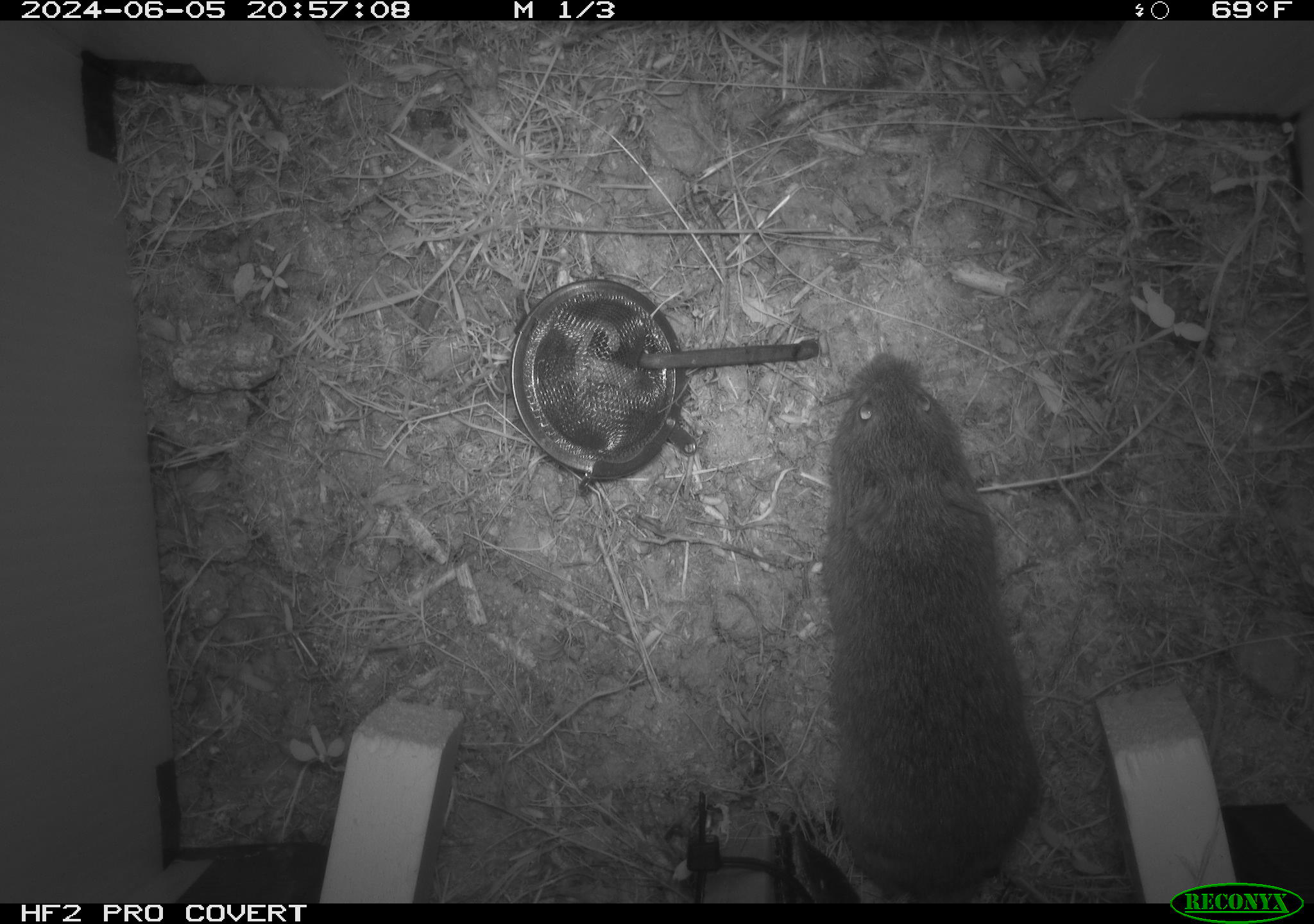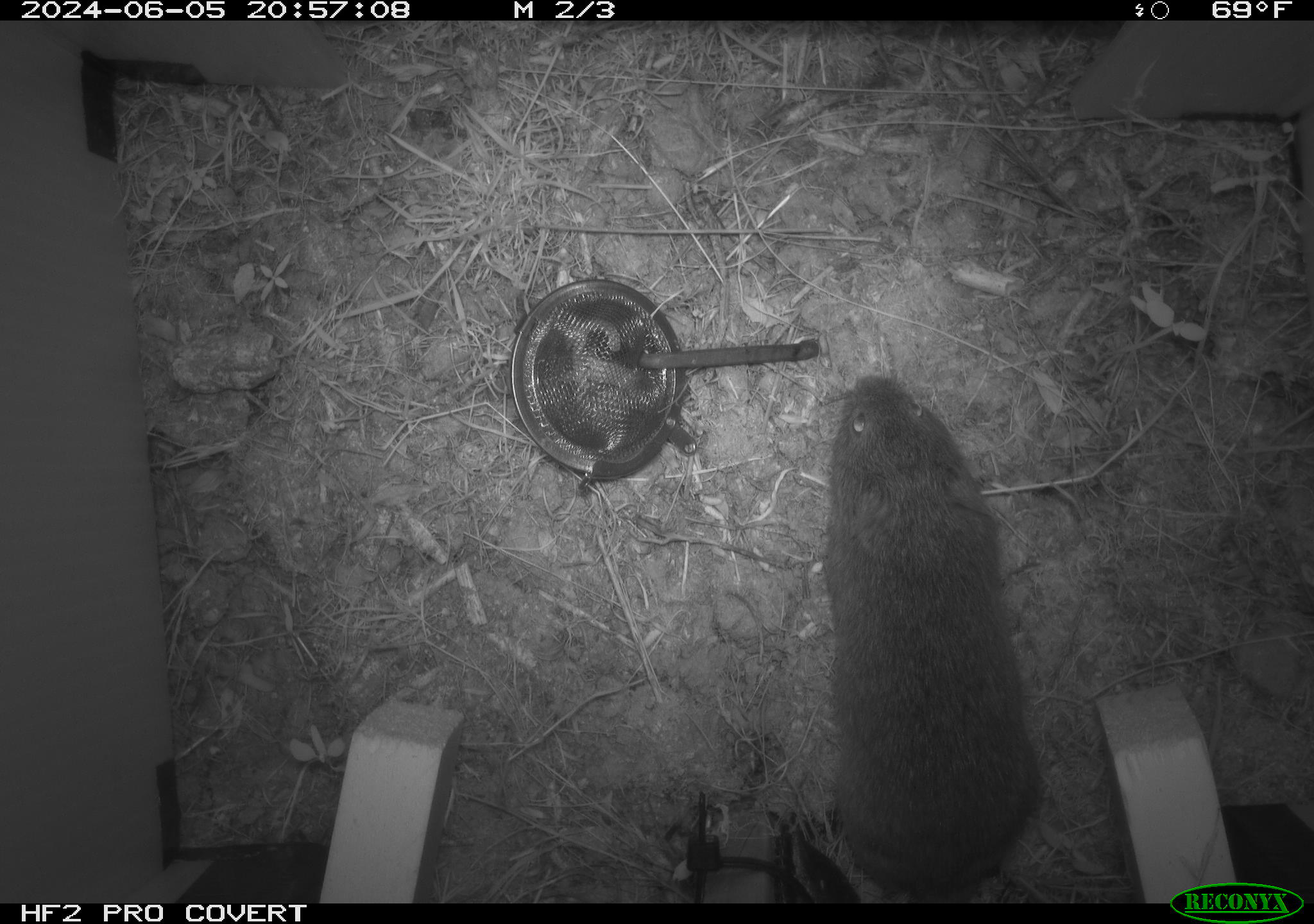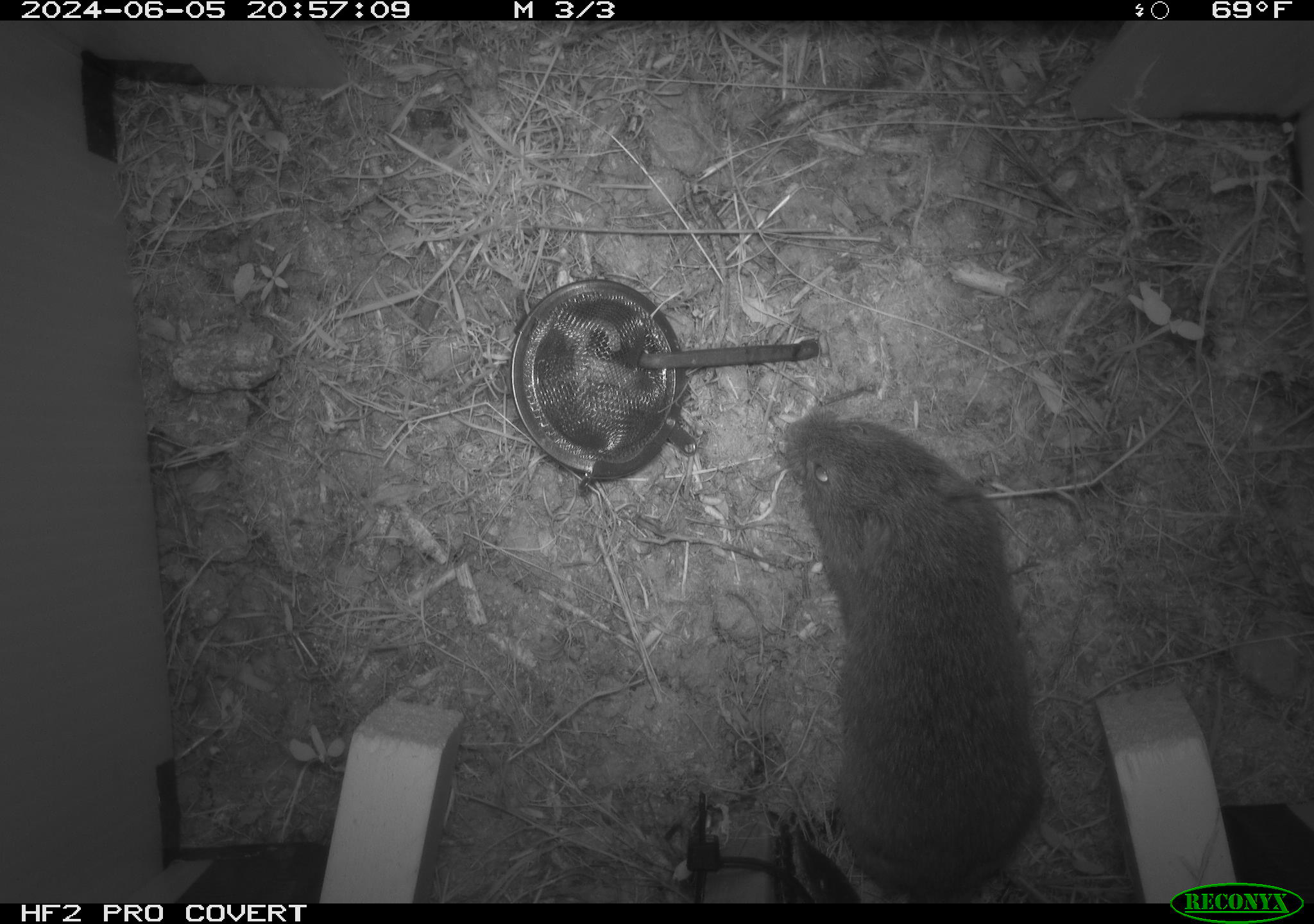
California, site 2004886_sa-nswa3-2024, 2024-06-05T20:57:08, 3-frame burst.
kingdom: Animalia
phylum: Chordata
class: Mammalia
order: Rodentia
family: Cricetidae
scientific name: Arvicolinae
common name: voles, lemmings, and muskrats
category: arvicolinae subfamily